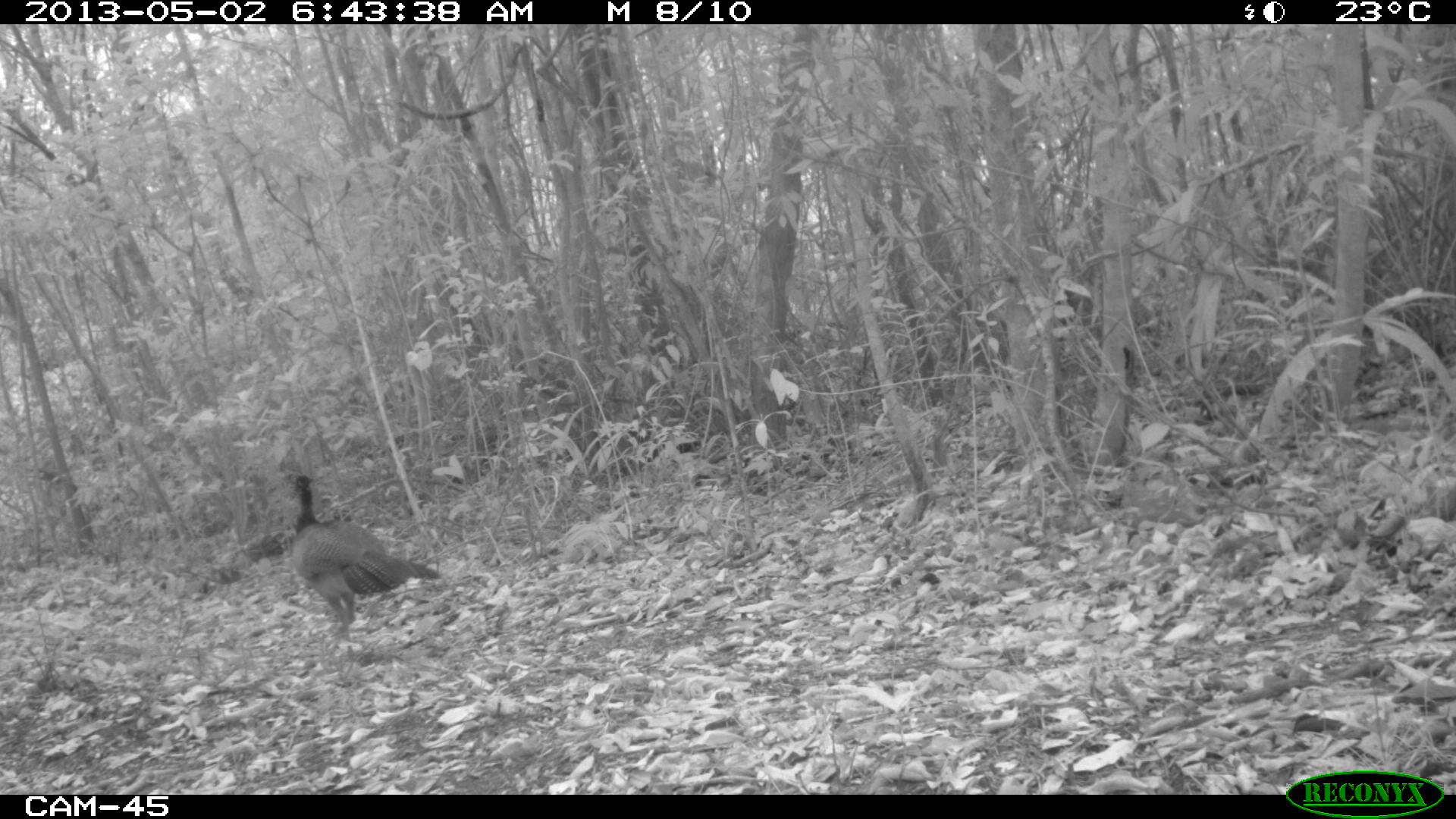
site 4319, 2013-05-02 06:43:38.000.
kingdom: Animalia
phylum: Chordata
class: Aves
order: Galliformes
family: Cracidae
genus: Crax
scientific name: Crax rubra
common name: great curassow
Crax rubra (great curassow), count 1, sex female.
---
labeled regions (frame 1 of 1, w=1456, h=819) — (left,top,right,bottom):
crax rubra: (286,472,442,641)